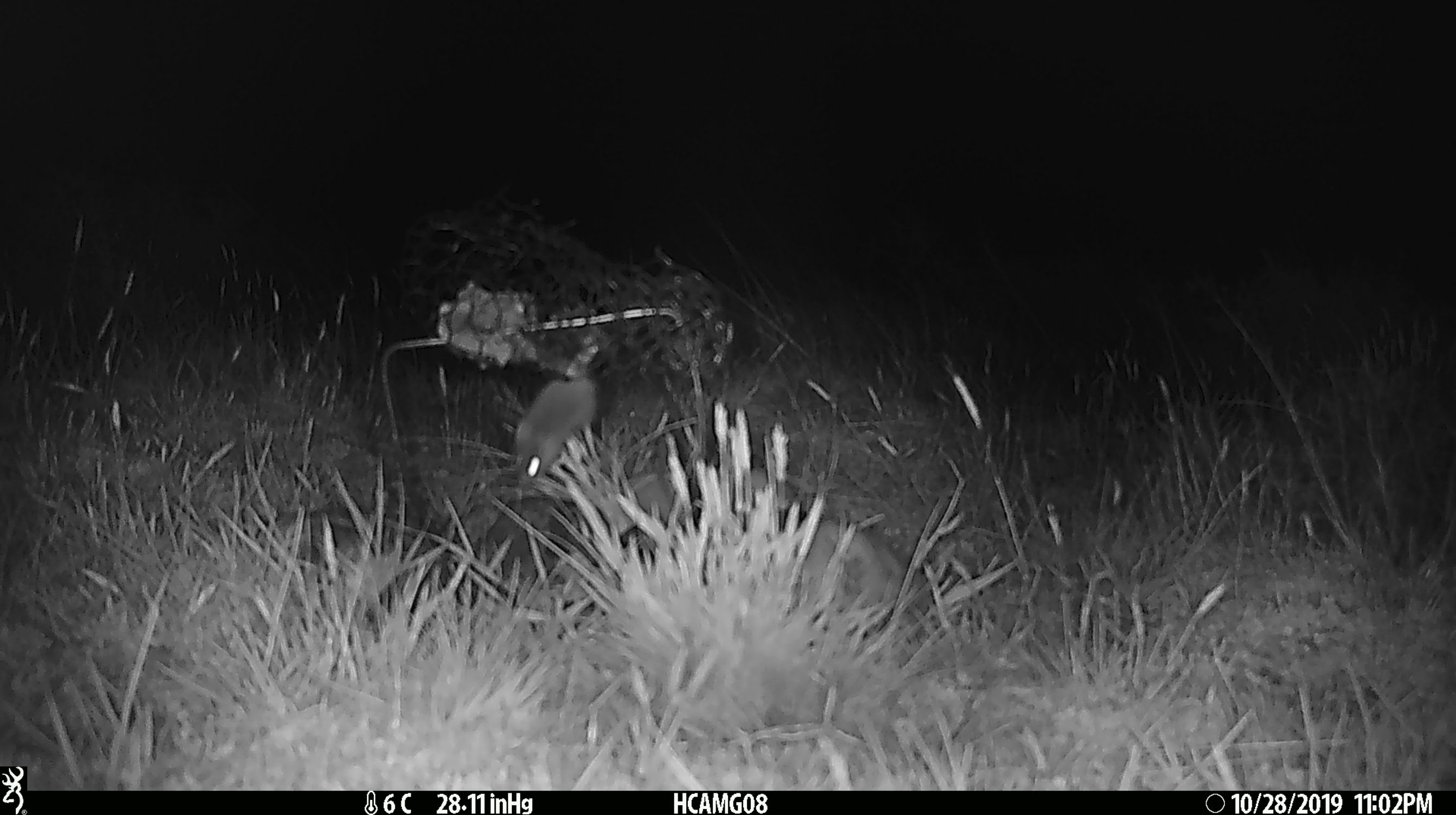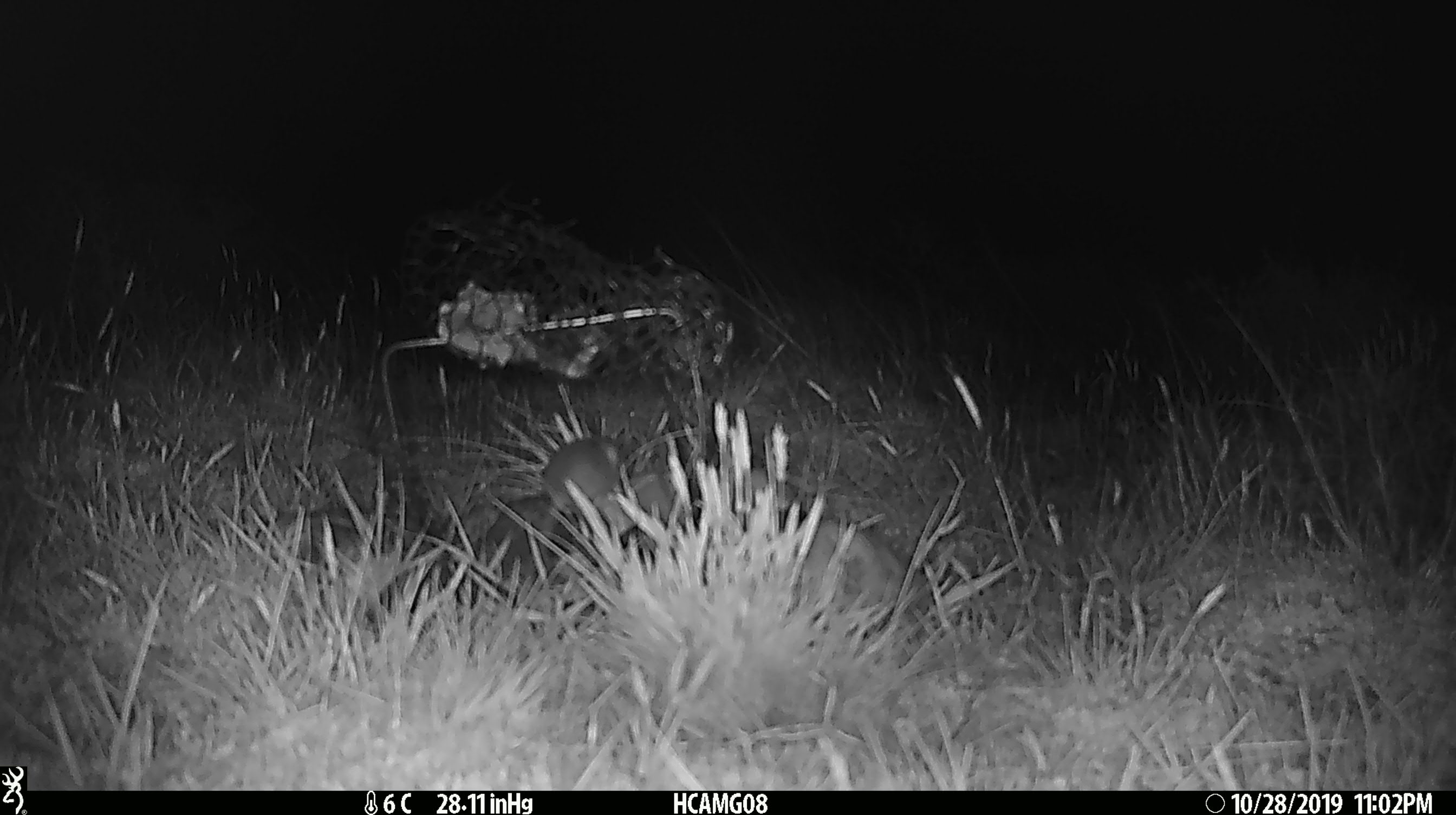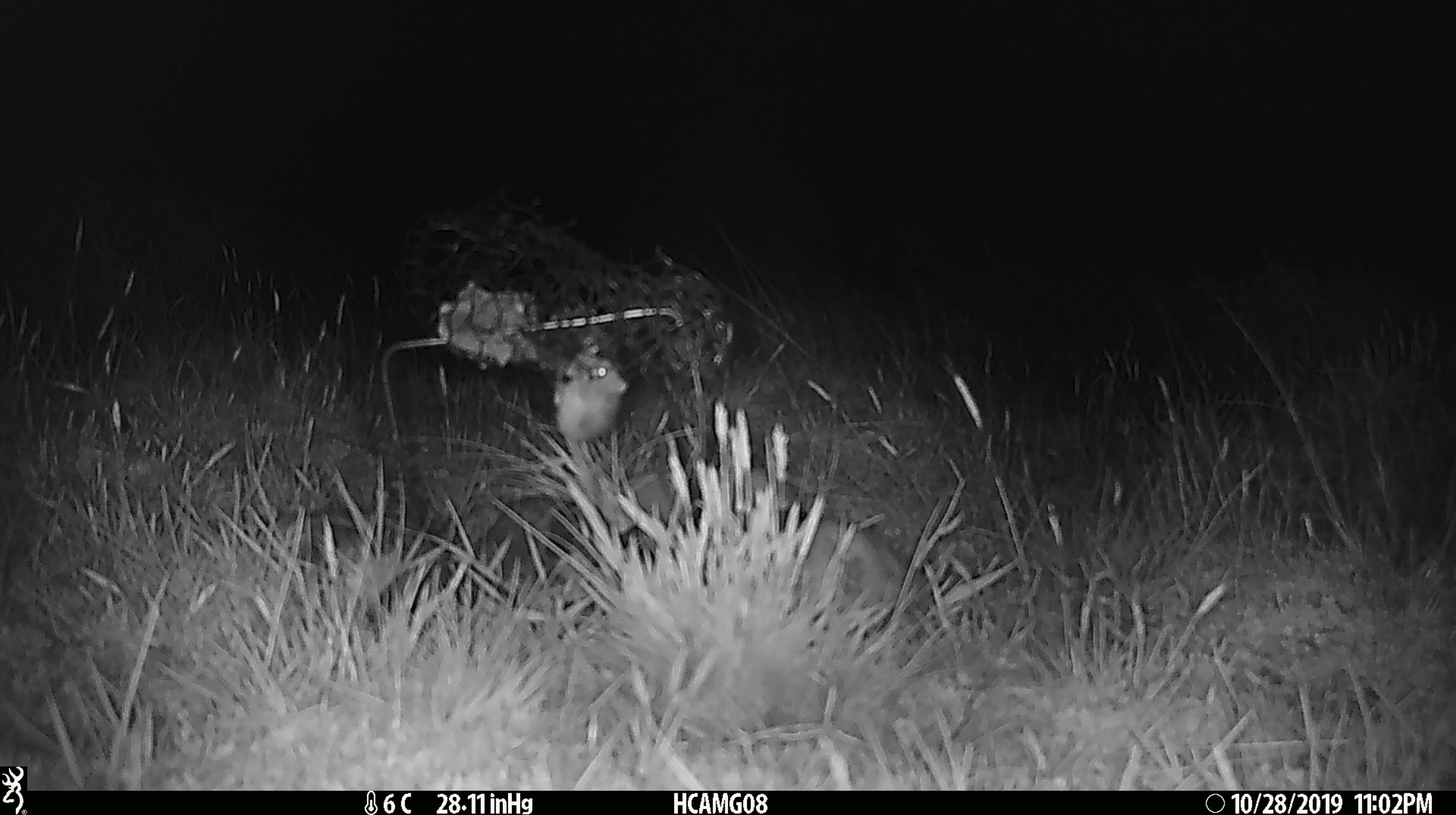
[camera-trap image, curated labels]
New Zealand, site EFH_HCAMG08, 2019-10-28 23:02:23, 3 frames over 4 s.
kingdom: Animalia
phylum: Chordata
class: Mammalia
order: Rodentia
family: Muridae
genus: Mus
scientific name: Mus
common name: mouse